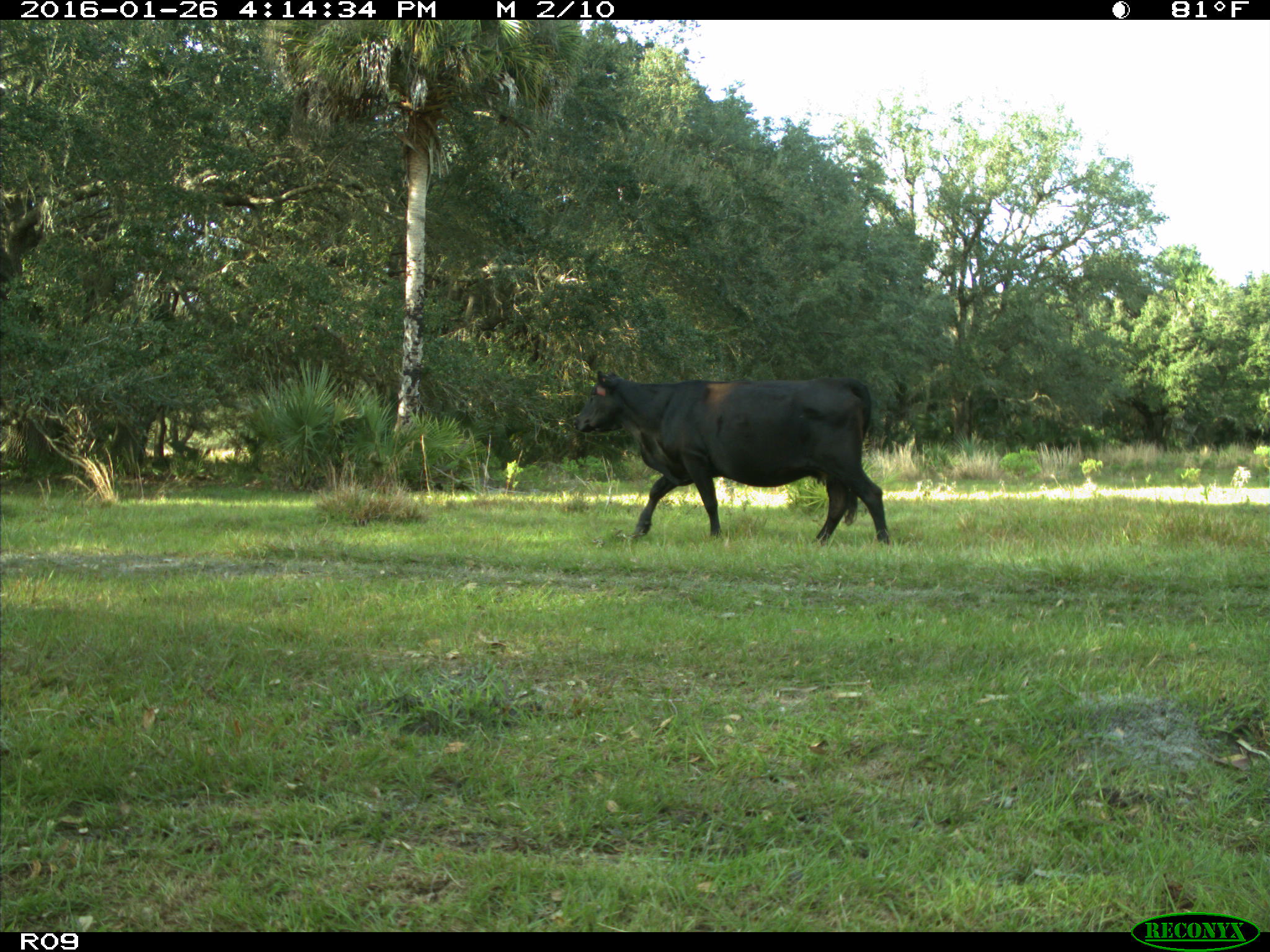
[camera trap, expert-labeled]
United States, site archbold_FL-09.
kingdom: Animalia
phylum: Chordata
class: Mammalia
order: Artiodactyla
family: Bovidae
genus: Bos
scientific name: Bos taurus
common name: domestic cow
Bos taurus (domestic cow).